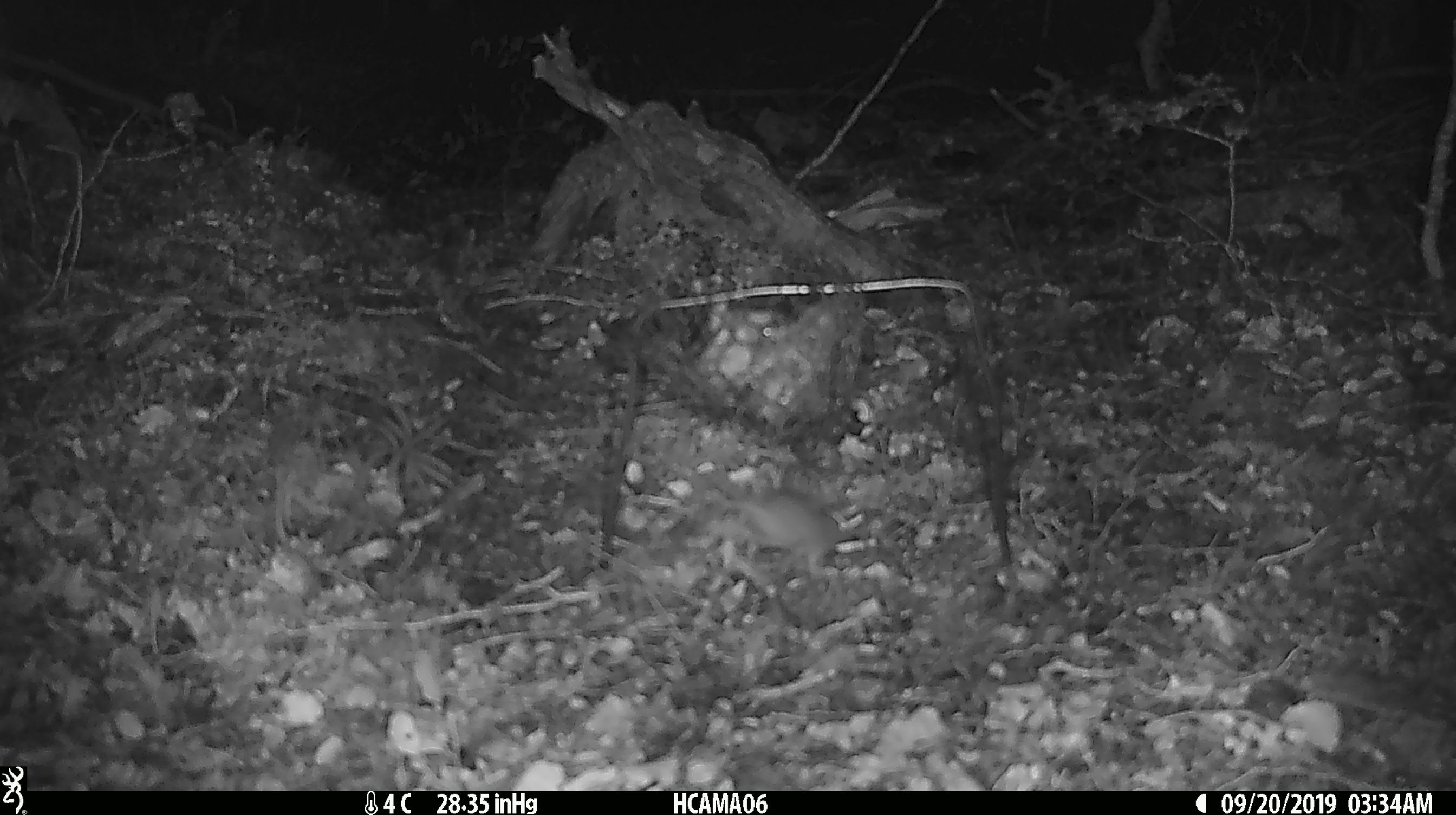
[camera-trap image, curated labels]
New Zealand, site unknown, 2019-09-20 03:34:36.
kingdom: Animalia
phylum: Chordata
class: Mammalia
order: Rodentia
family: Muridae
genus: Mus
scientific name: Mus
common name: mouse